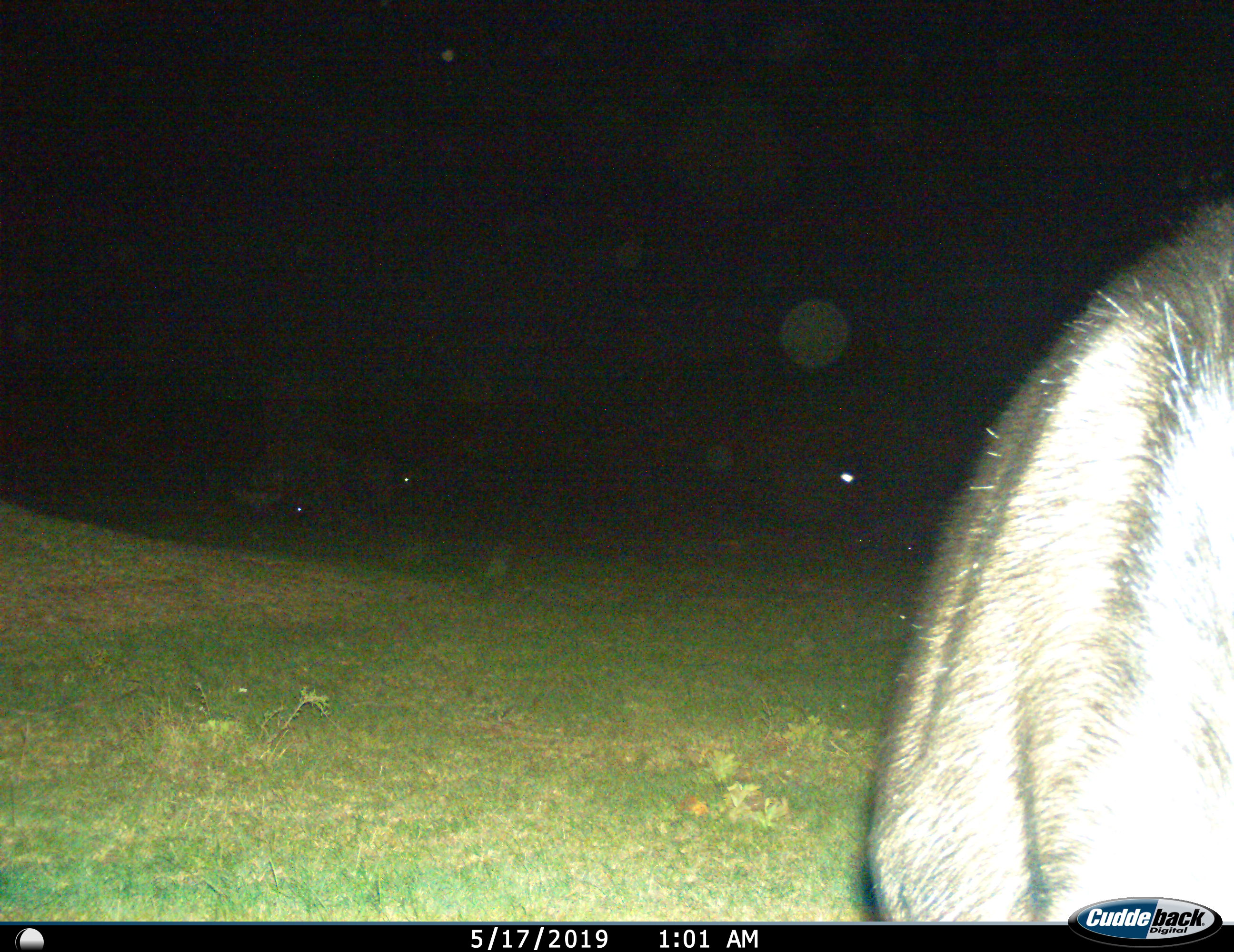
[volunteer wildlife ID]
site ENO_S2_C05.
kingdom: Animalia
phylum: Chordata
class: Mammalia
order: Artiodactyla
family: Bovidae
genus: Syncerus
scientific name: Syncerus caffer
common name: african buffalo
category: buffalo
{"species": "buffalo (african buffalo) (Syncerus caffer)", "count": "3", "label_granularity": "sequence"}